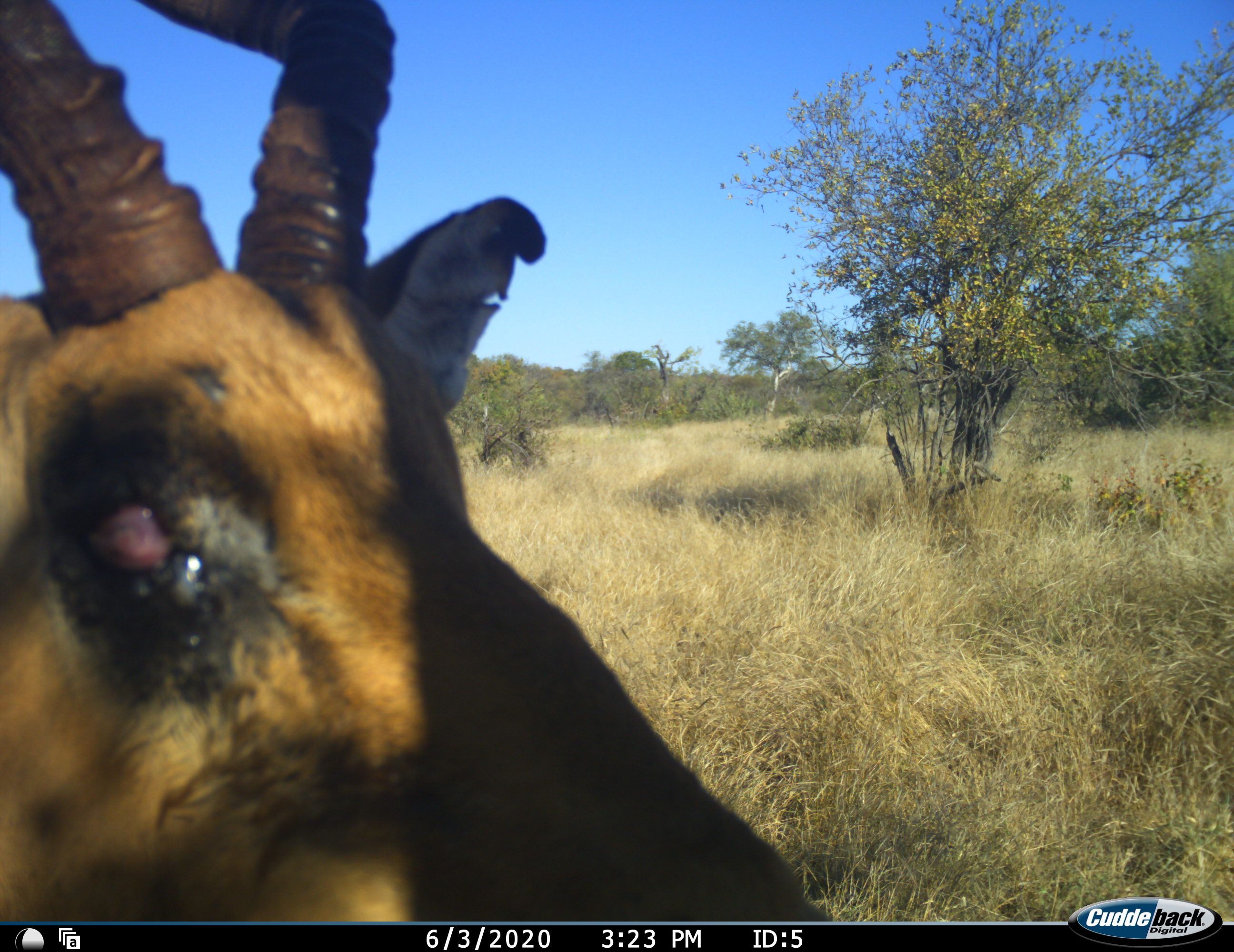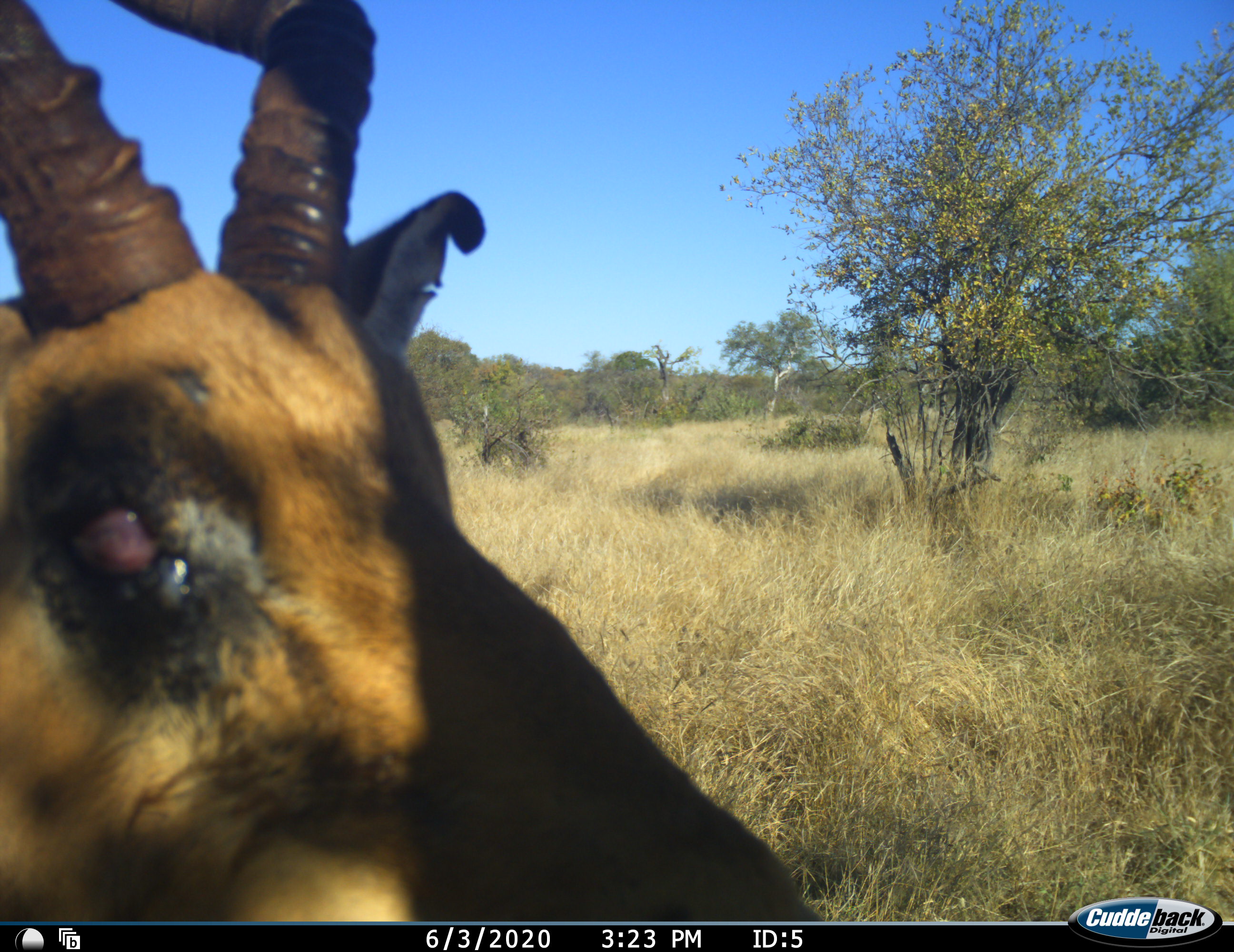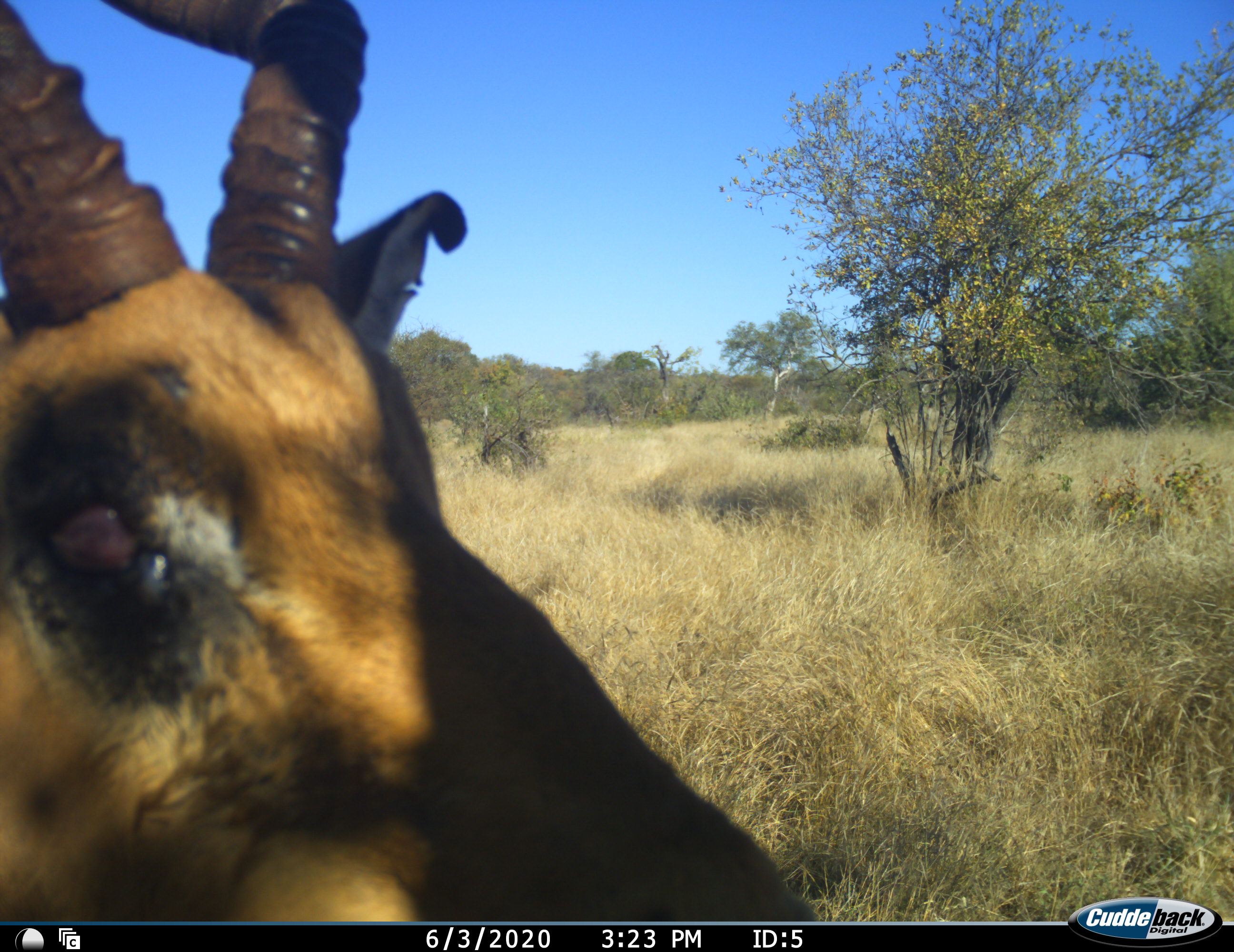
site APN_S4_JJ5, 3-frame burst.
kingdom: Animalia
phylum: Chordata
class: Mammalia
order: Artiodactyla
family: Bovidae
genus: Aepyceros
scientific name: Aepyceros melampus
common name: impala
Impala (Aepyceros melampus), count 1. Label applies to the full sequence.